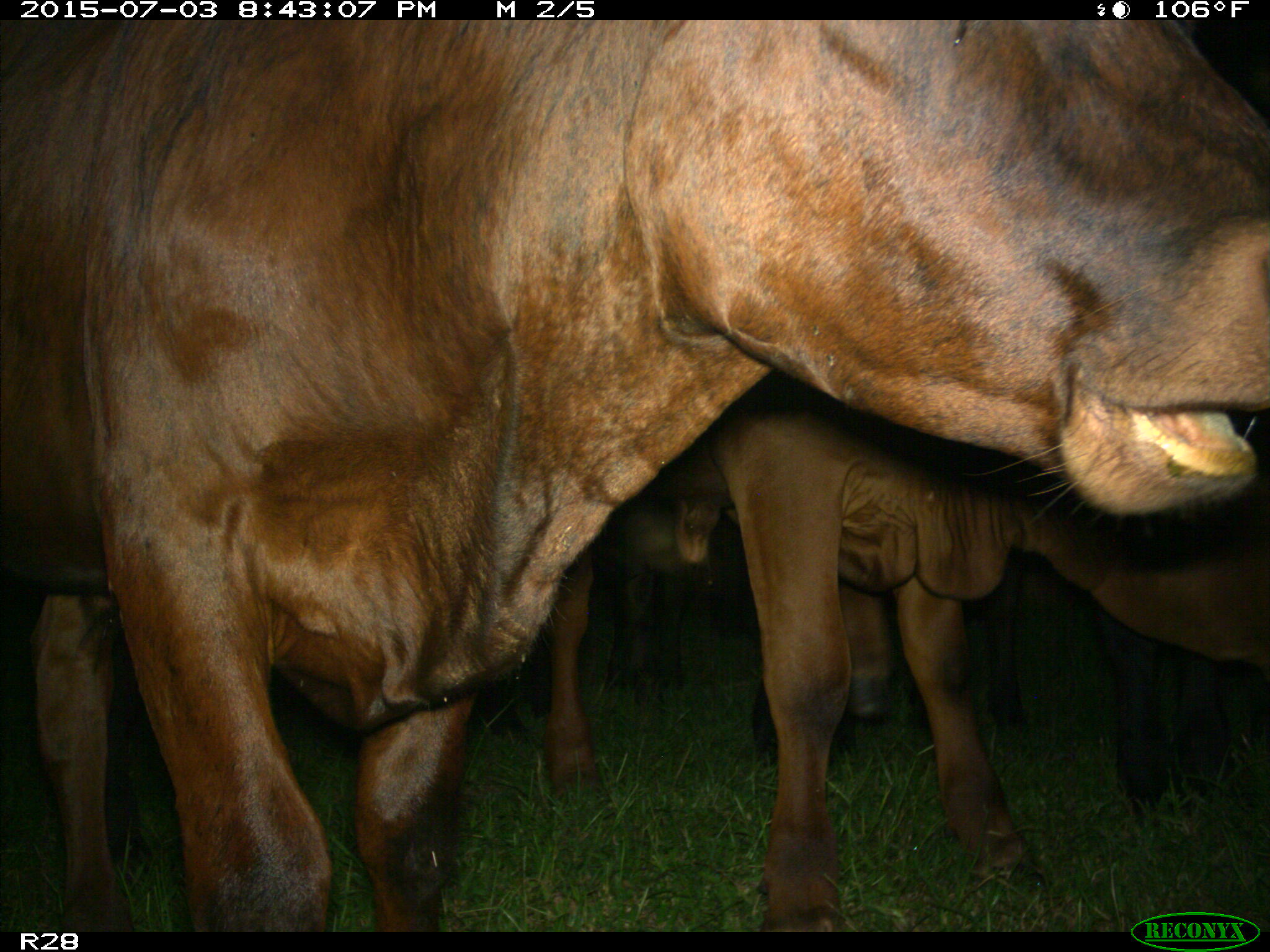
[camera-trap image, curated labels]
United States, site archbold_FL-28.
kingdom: Animalia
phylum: Chordata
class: Mammalia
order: Artiodactyla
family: Bovidae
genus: Bos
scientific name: Bos taurus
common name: domestic cow